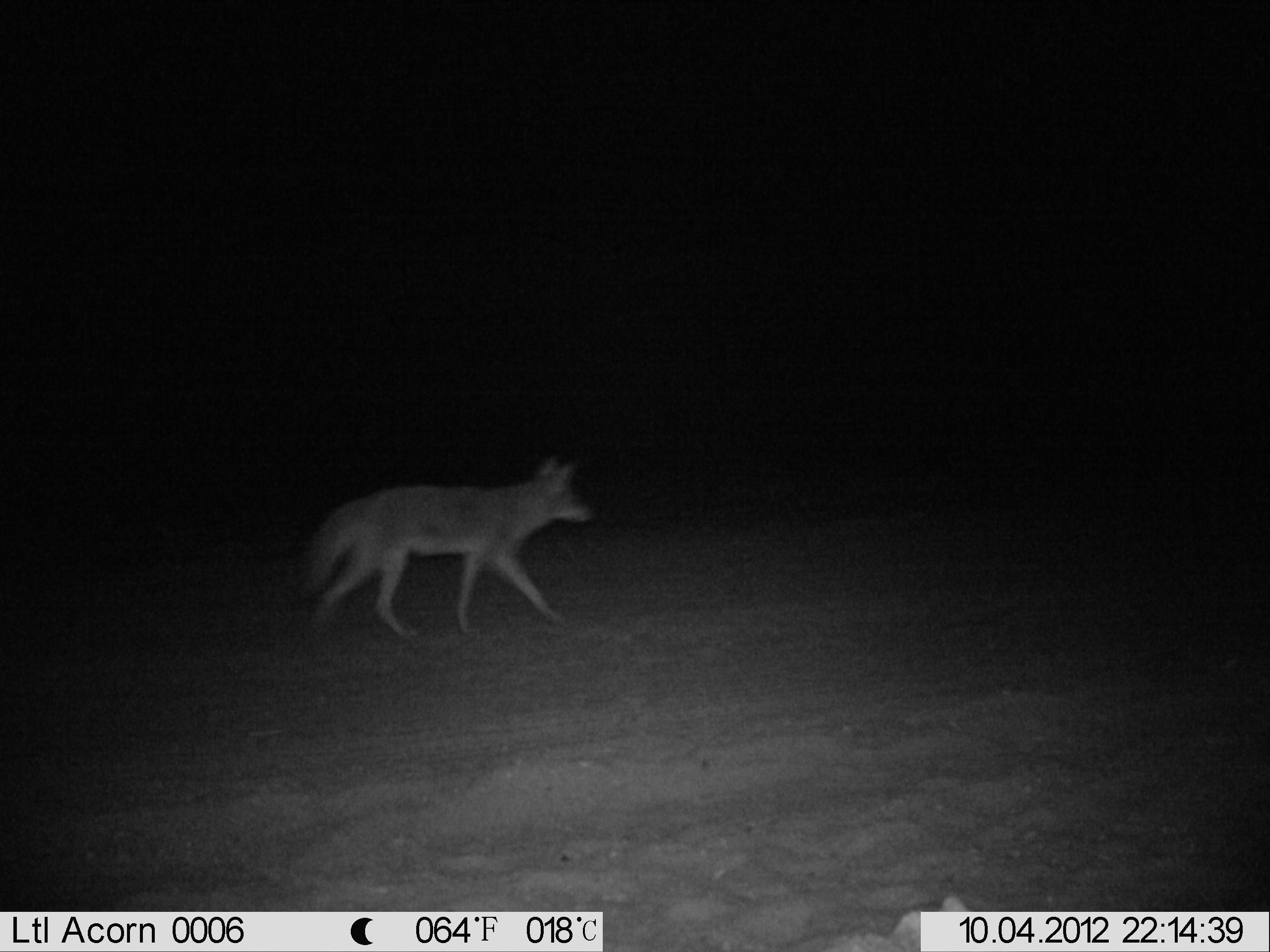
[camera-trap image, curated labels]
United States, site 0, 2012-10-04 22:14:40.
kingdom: Animalia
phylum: Chordata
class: Mammalia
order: Carnivora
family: Canidae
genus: Canis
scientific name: Canis latrans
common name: coyote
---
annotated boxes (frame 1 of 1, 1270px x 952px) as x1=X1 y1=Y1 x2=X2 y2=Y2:
coyote: x1=287 y1=440 x2=616 y2=636